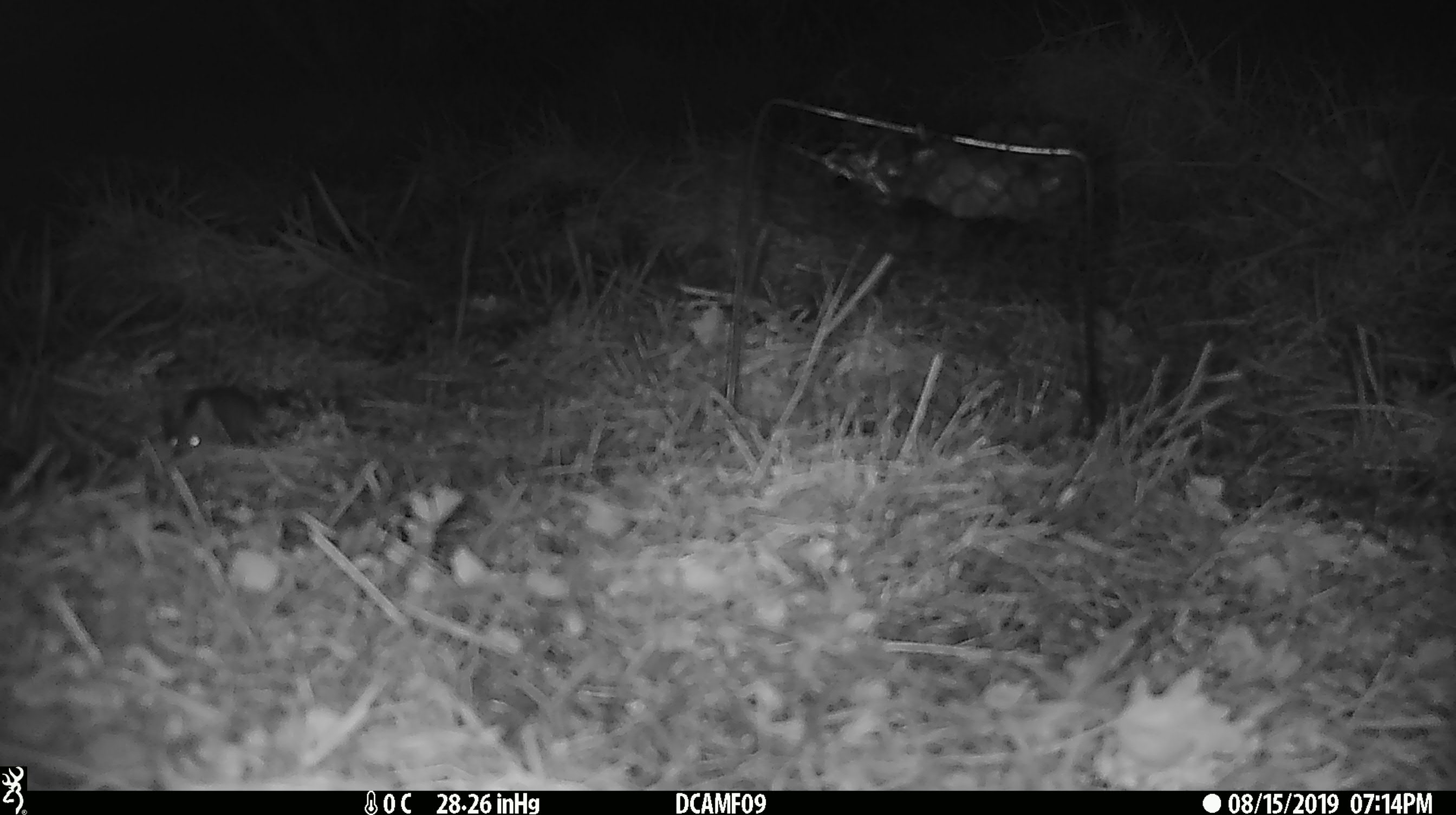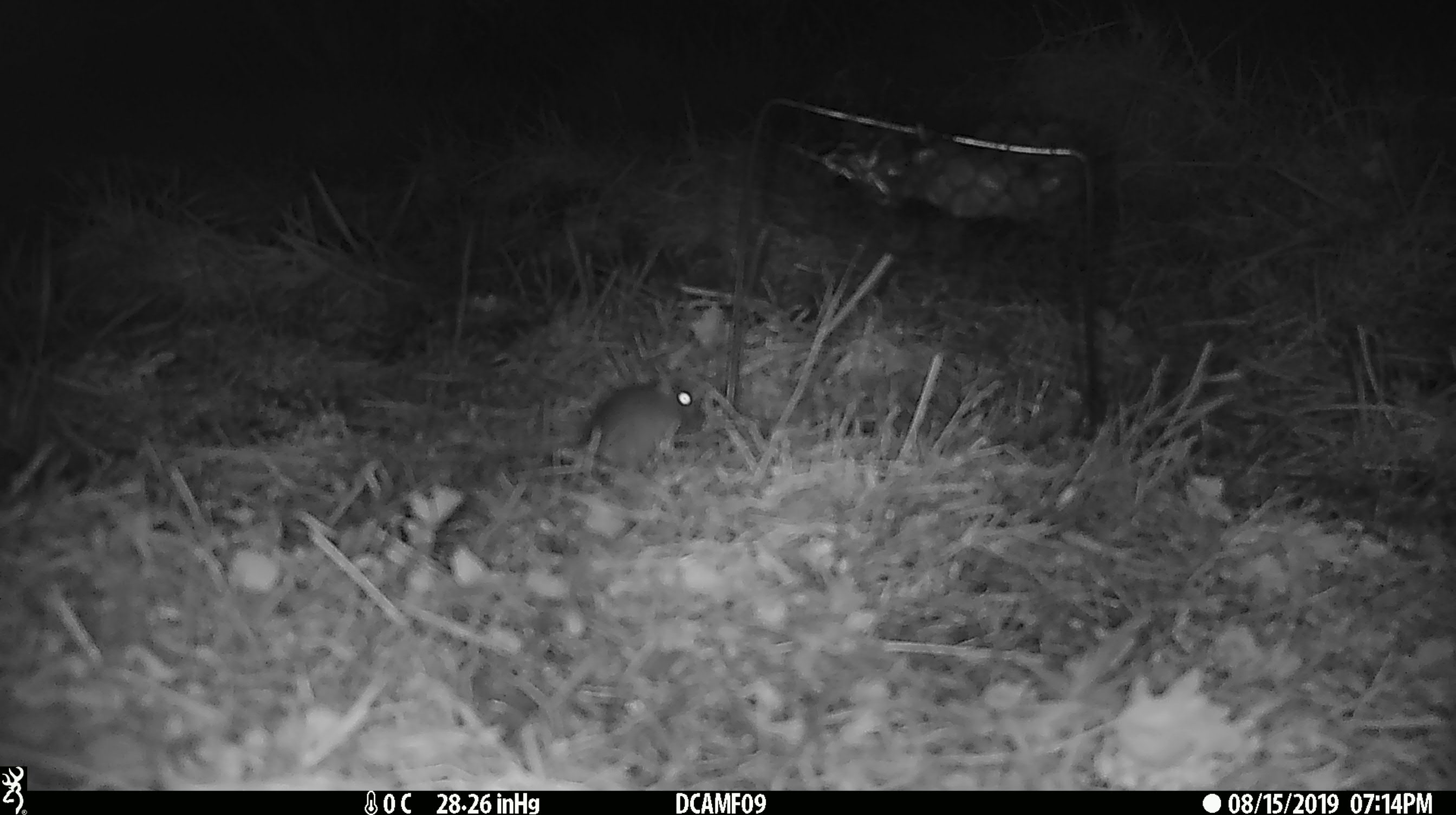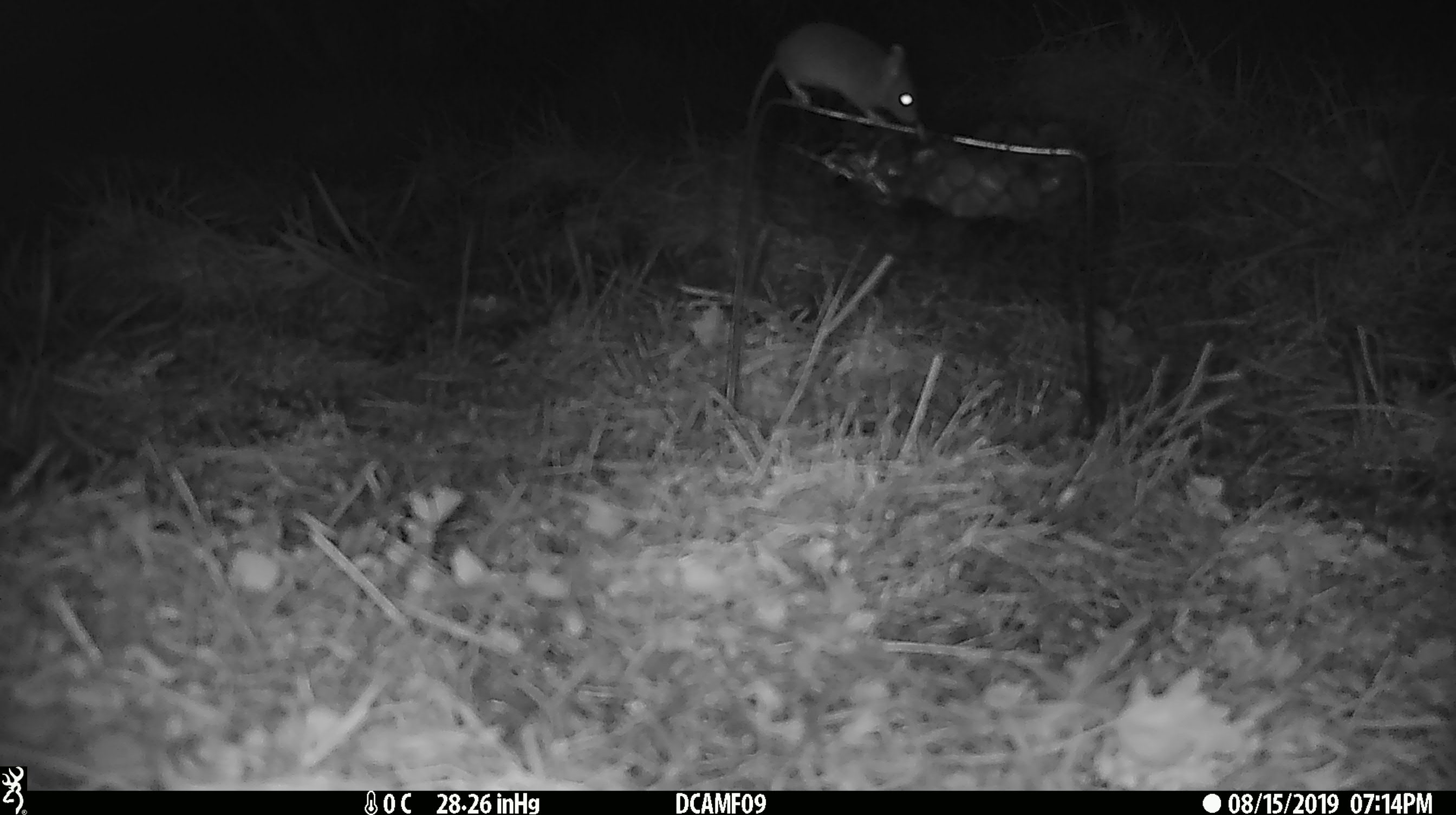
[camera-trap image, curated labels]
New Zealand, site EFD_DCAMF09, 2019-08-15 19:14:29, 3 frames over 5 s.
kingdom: Animalia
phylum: Chordata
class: Mammalia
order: Rodentia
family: Muridae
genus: Mus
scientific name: Mus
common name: mouse